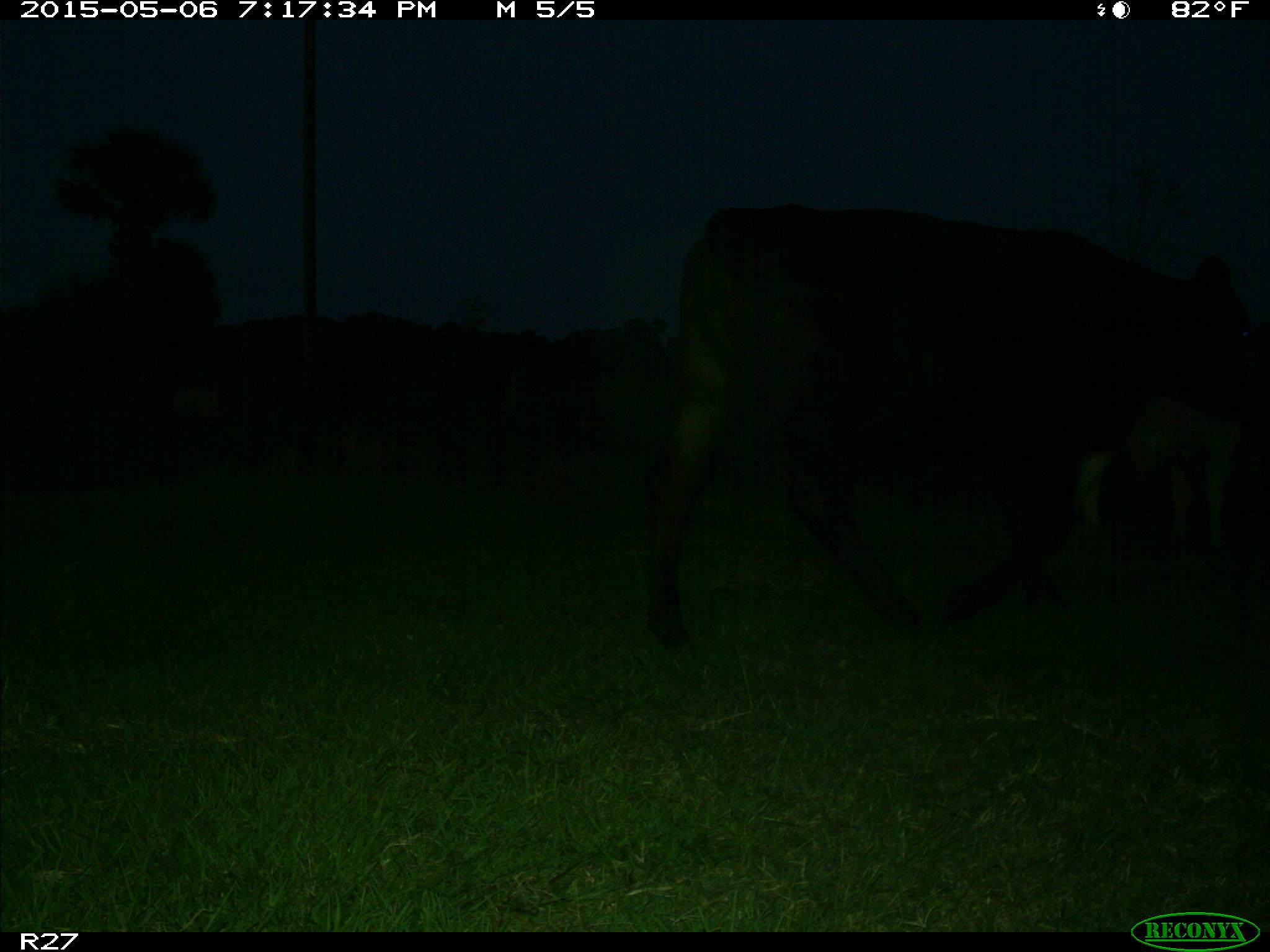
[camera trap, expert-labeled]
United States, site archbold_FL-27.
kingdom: Animalia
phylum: Chordata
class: Mammalia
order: Artiodactyla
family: Bovidae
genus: Bos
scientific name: Bos taurus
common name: domestic cow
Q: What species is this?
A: Bos taurus (domestic cow).